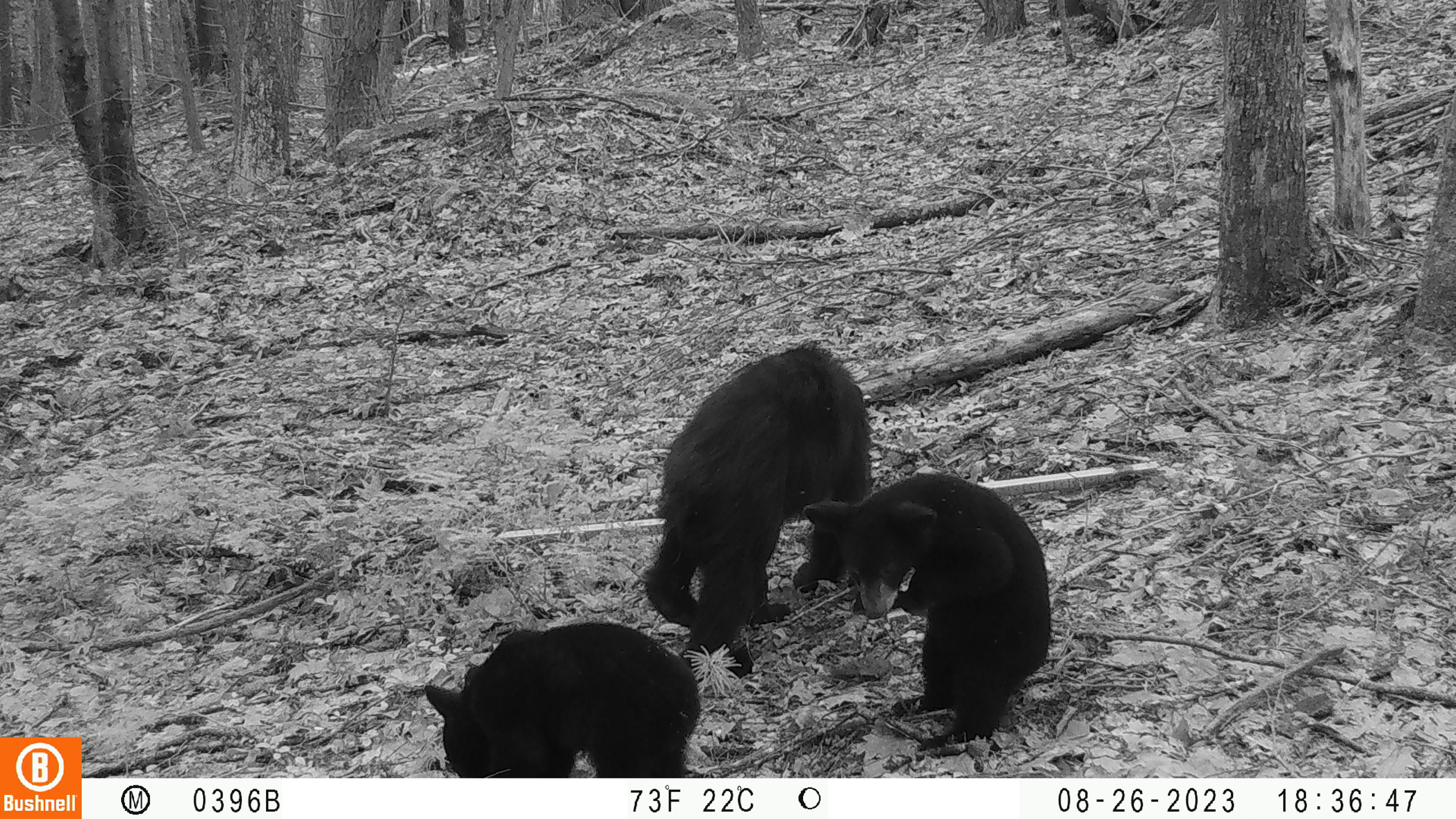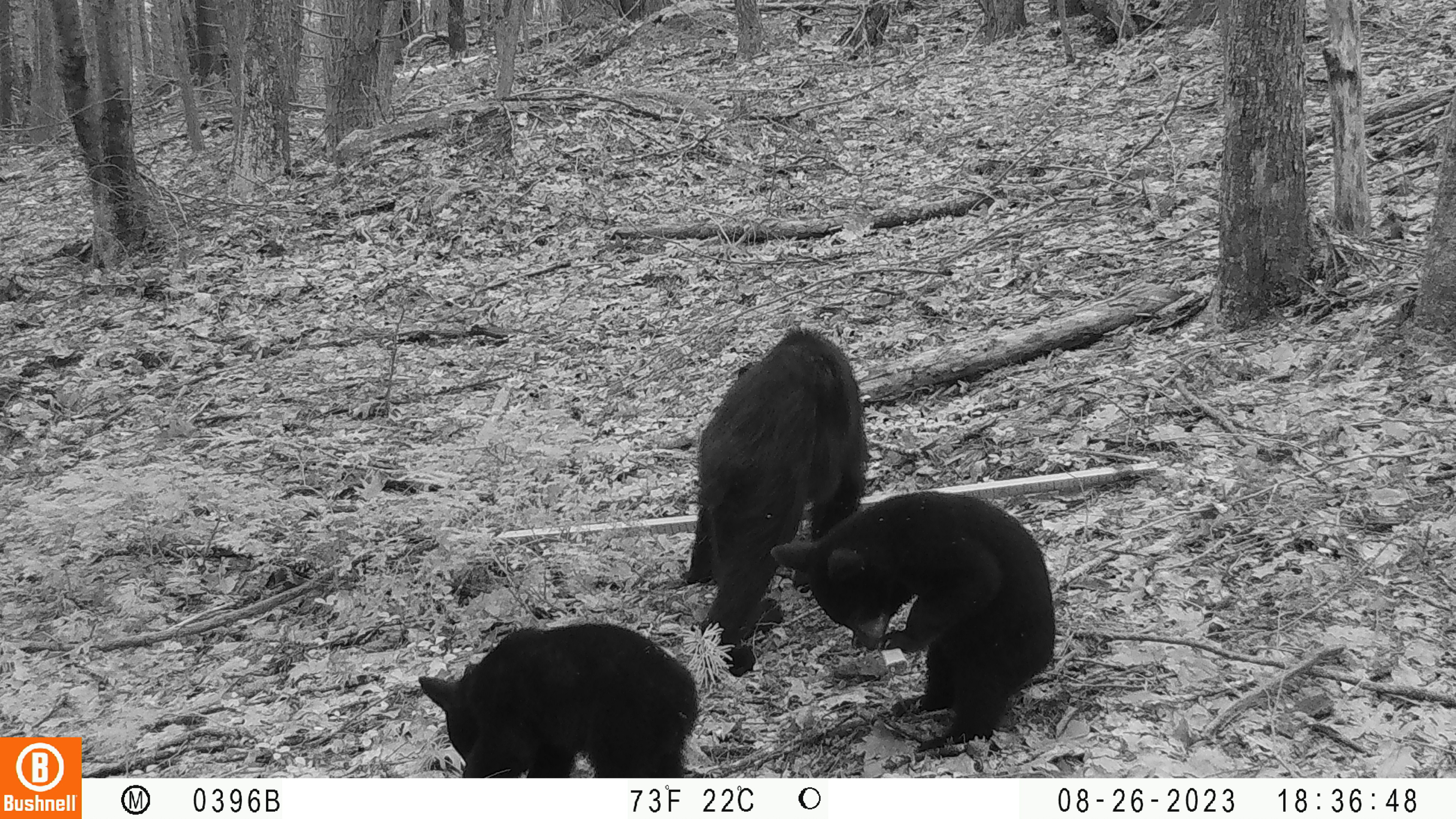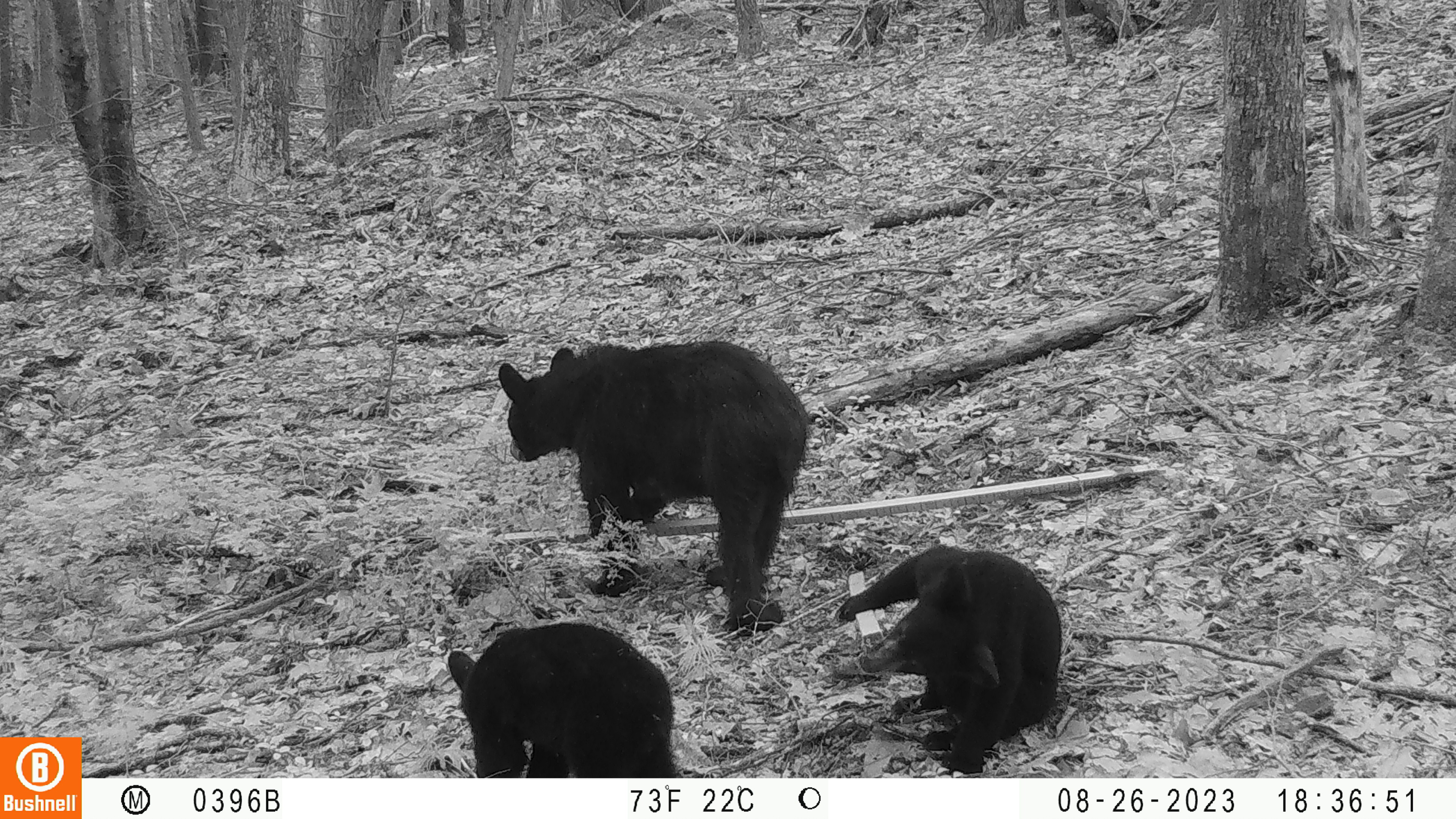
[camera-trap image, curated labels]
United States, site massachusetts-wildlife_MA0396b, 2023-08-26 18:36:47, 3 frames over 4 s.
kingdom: Animalia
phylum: Chordata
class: Mammalia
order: Carnivora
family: Ursidae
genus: Ursus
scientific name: Ursus americanus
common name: black bear